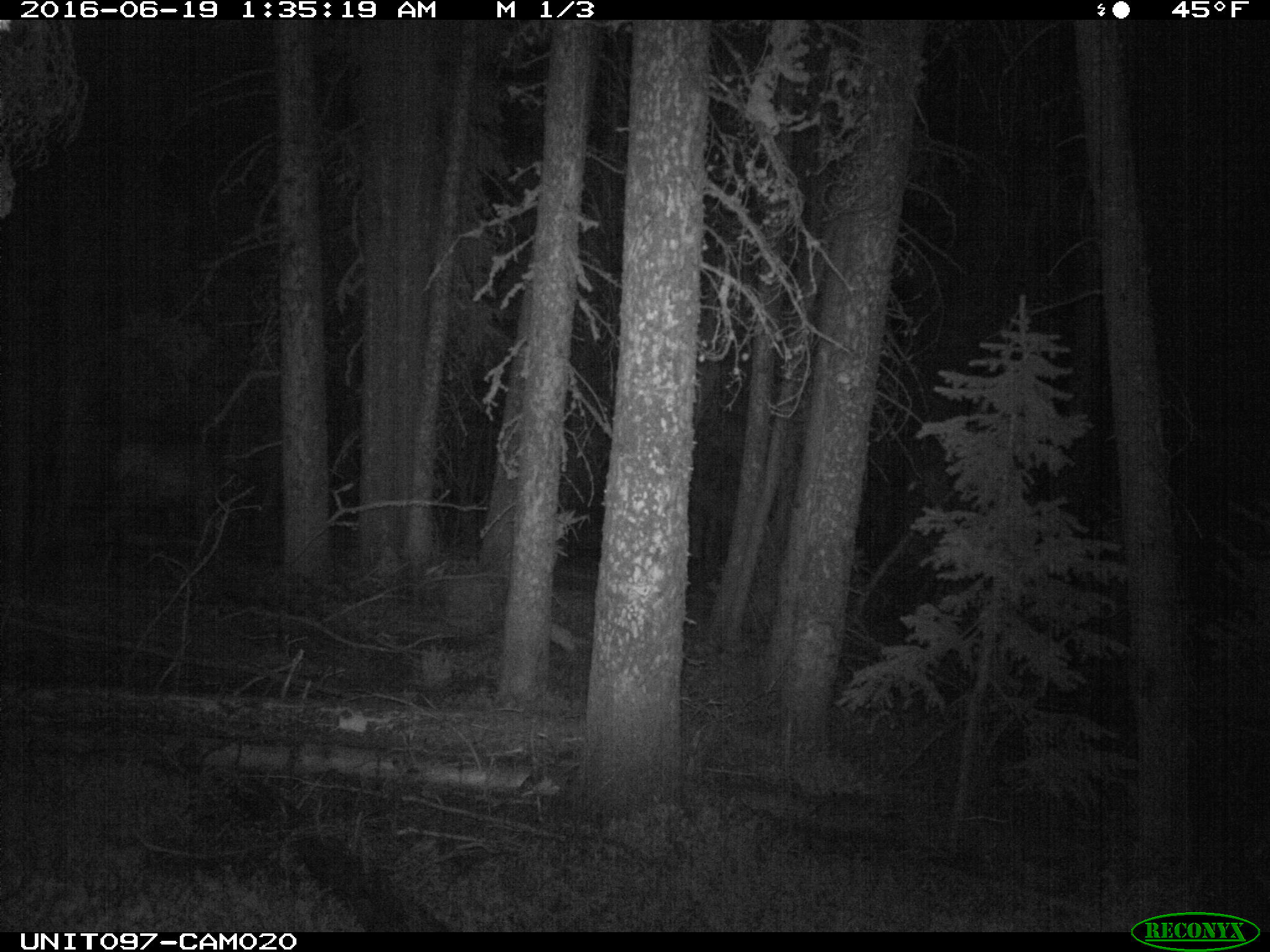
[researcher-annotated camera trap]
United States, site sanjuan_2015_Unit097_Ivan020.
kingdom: Animalia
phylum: Chordata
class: Mammalia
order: Artiodactyla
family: Cervidae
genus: Cervus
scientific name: Cervus elaphus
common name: red deer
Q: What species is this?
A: Cervus elaphus (red deer).